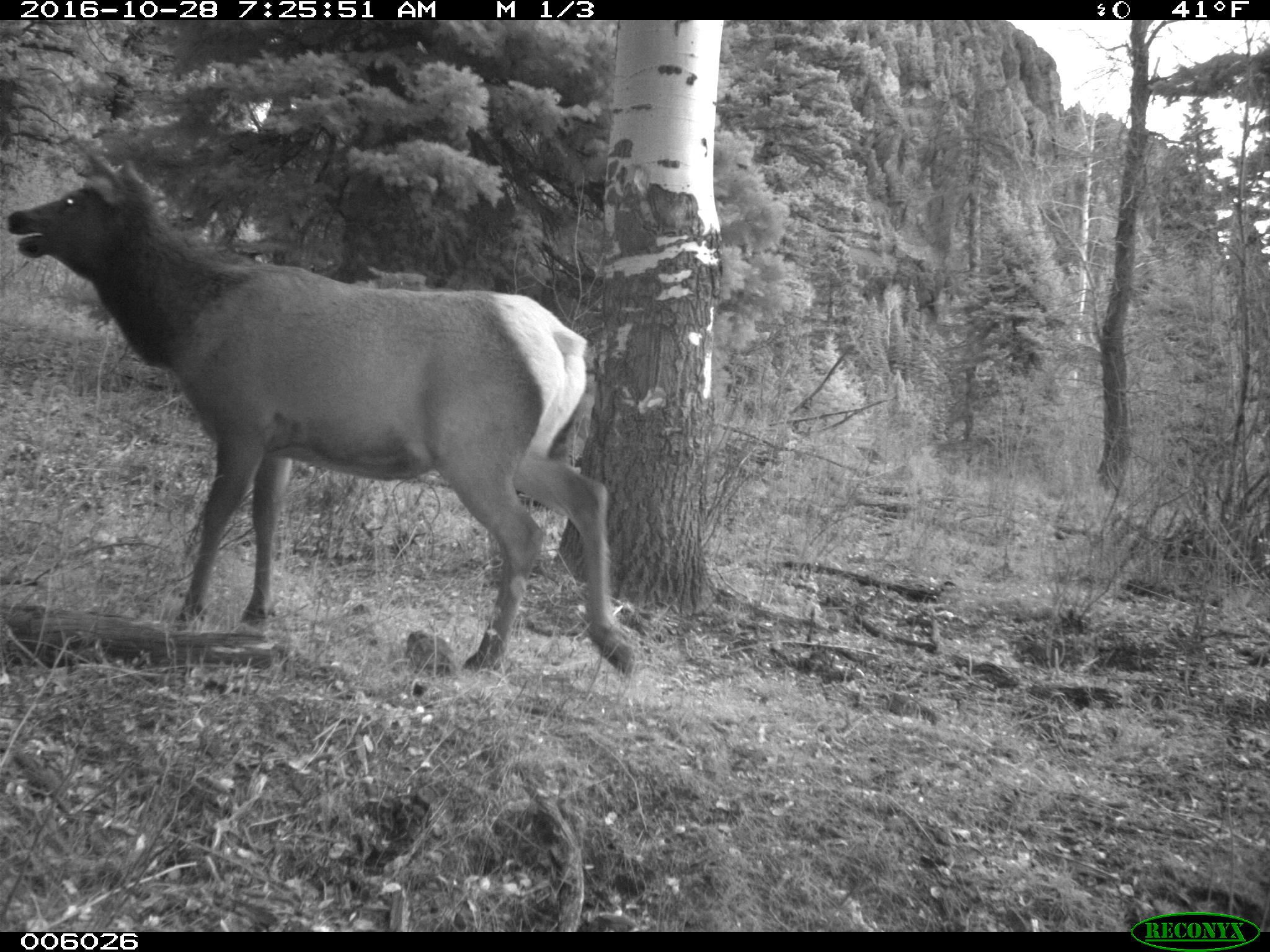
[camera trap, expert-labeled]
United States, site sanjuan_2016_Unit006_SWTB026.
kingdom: Animalia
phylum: Chordata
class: Mammalia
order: Artiodactyla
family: Cervidae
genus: Cervus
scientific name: Cervus elaphus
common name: red deer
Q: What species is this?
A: Cervus elaphus (red deer).